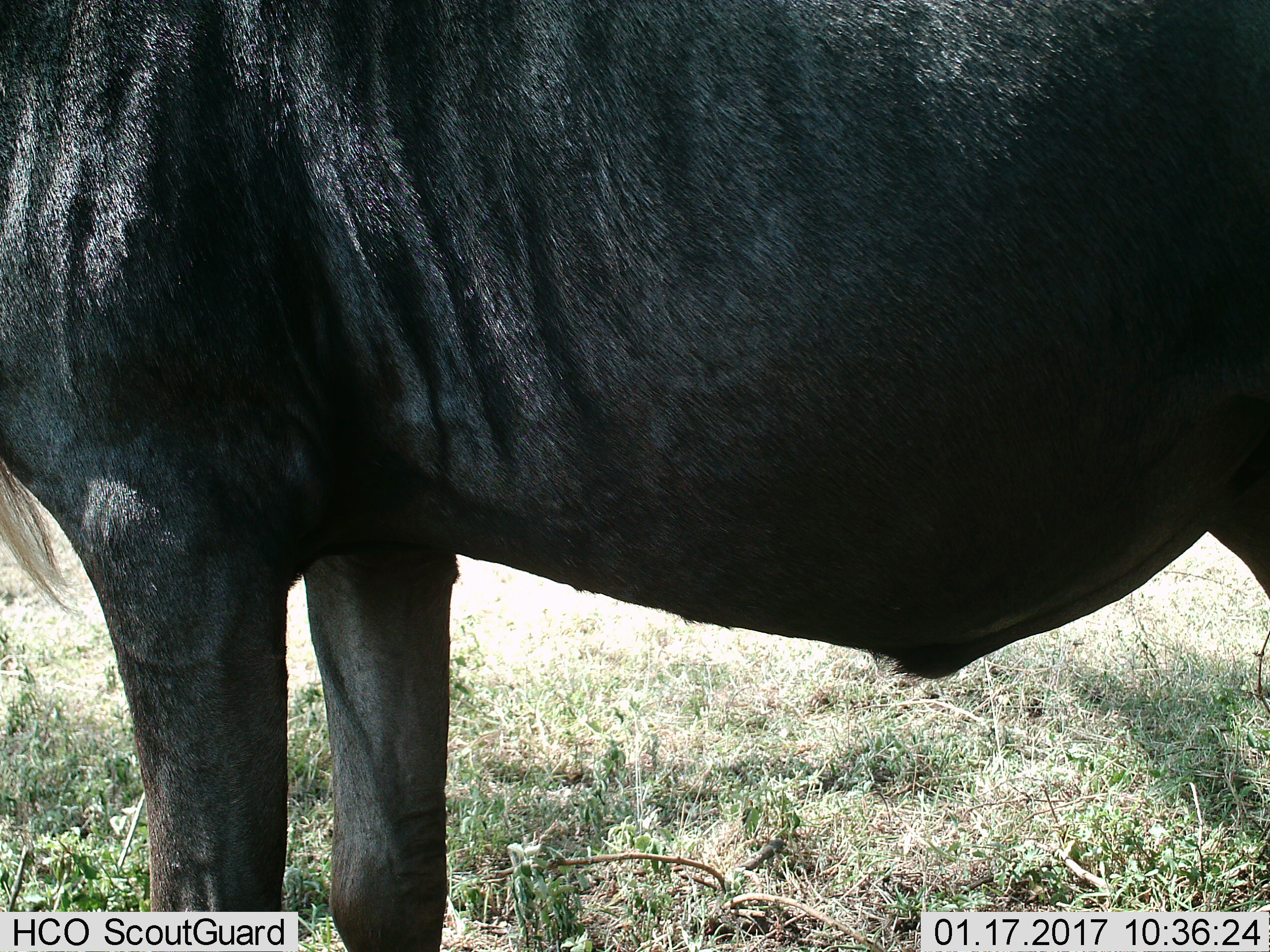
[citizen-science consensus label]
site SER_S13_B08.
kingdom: Animalia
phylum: Chordata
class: Mammalia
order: Artiodactyla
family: Bovidae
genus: Connochaetes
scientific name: Connochaetes taurinus taurinus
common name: blue wildebeest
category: wildebeestblue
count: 1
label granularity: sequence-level